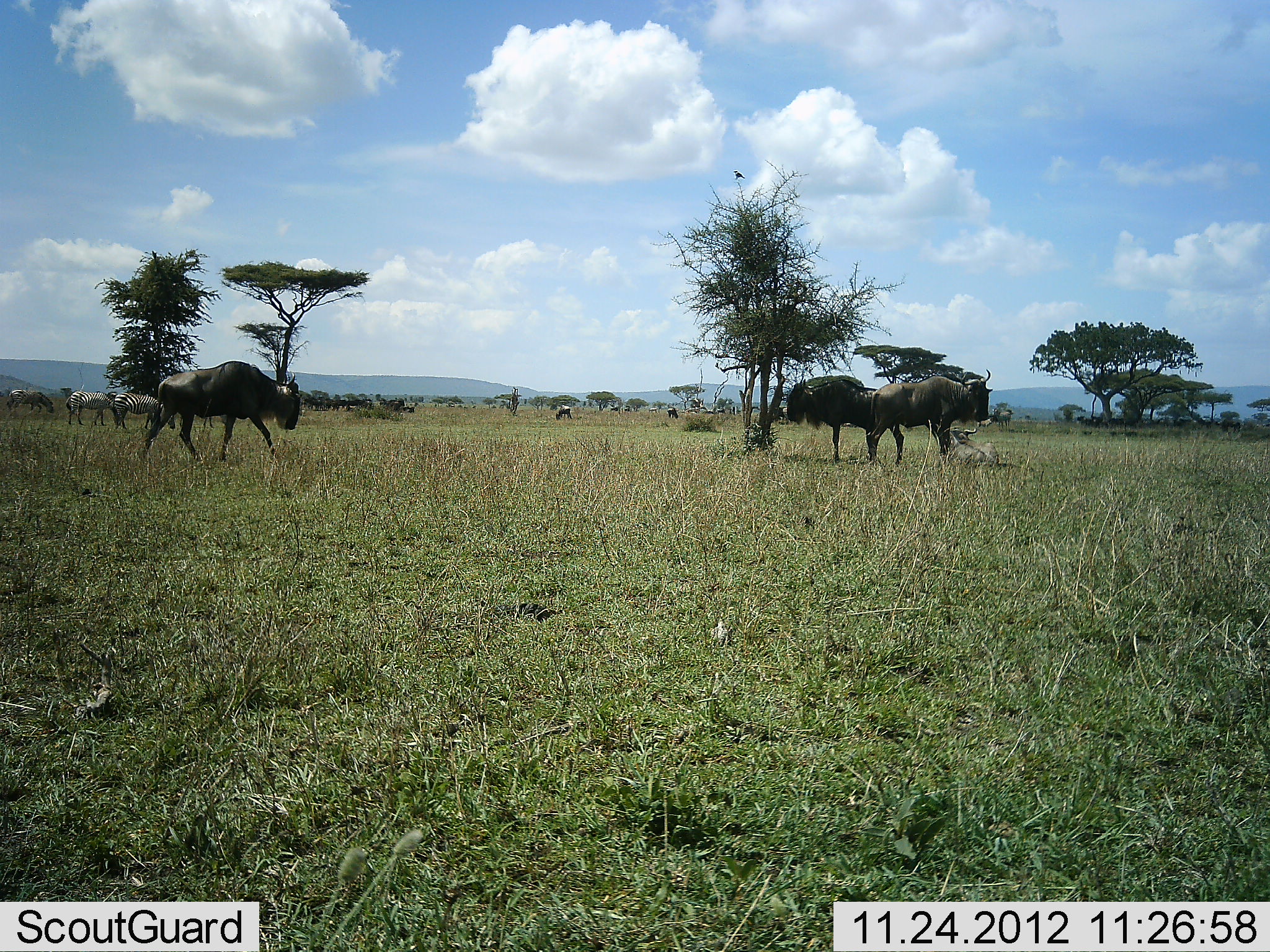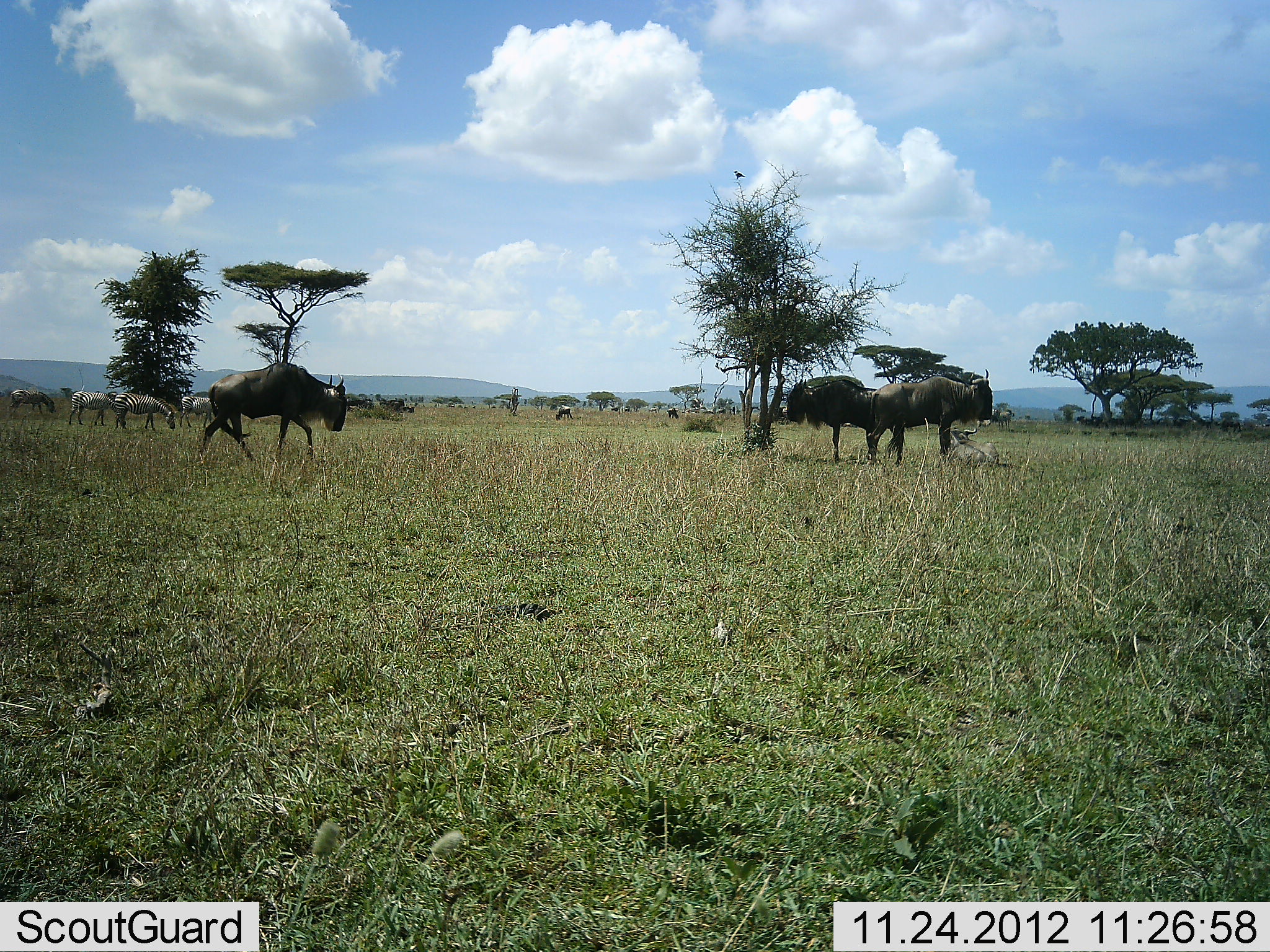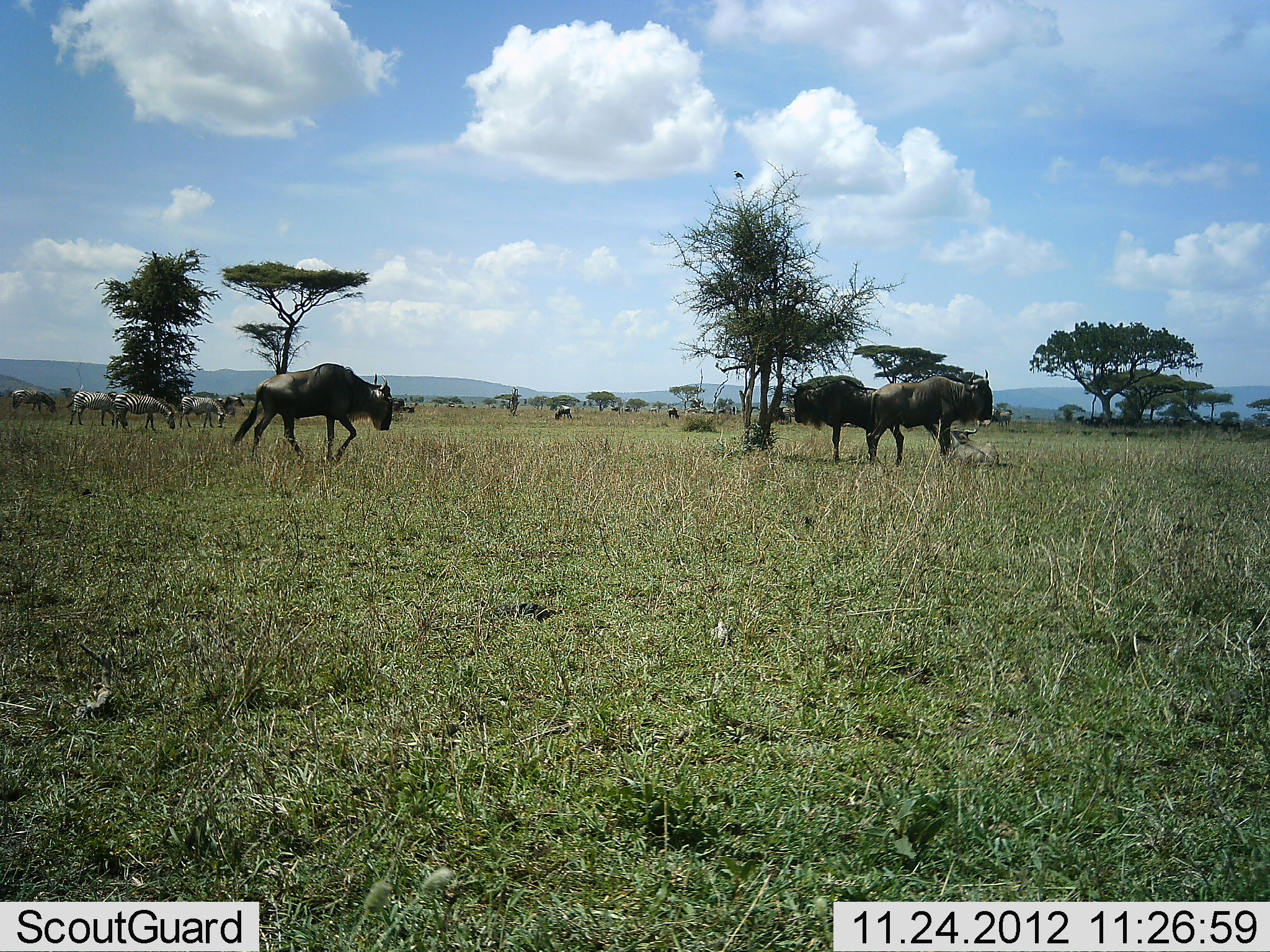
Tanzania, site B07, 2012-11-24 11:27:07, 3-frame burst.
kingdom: Animalia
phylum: Chordata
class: Mammalia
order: Artiodactyla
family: Bovidae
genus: Connochaetes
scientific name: Connochaetes taurinus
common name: blue wildebeest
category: wildebeest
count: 3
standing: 87%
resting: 13%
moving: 67%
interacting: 0%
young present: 0%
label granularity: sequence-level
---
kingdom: Animalia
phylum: Chordata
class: Mammalia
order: Perissodactyla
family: Equidae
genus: Equus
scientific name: Equus quagga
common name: plains zebra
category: zebra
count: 4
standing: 46%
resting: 0%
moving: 0%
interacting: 0%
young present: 0%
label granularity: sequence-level